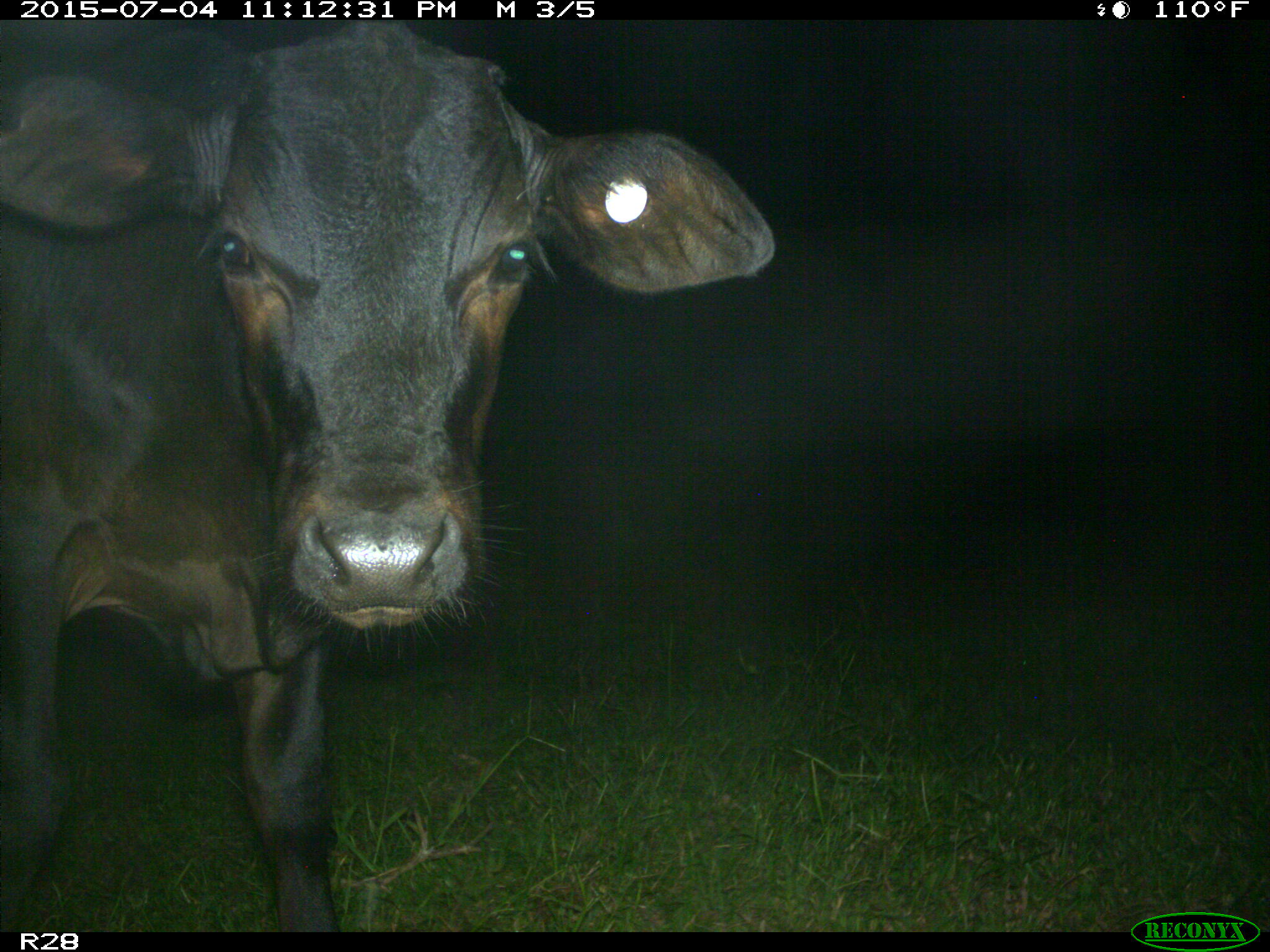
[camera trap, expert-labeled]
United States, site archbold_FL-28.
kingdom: Animalia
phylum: Chordata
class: Mammalia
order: Artiodactyla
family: Bovidae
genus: Bos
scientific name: Bos taurus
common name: domestic cow